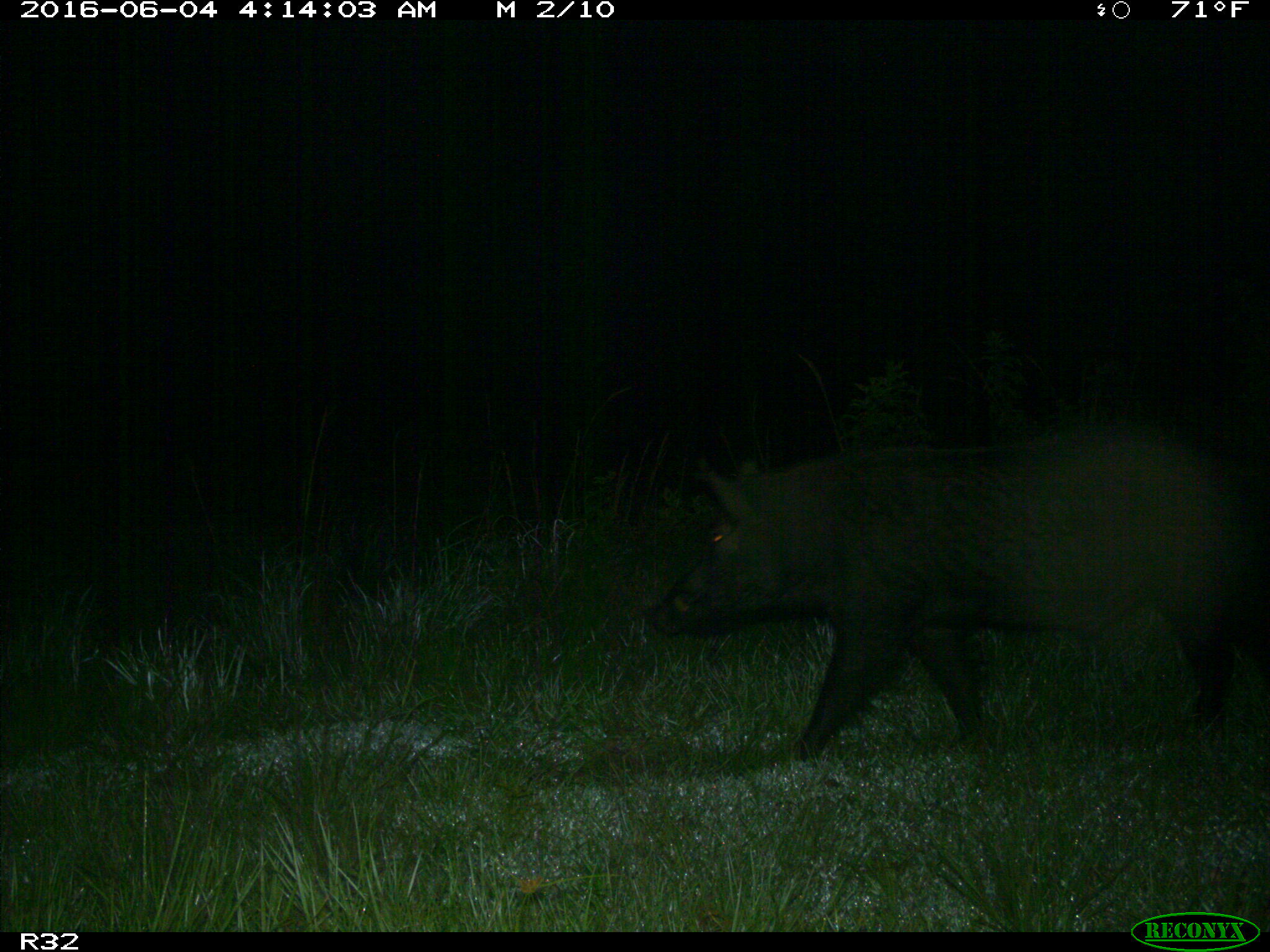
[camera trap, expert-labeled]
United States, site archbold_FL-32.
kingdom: Animalia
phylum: Chordata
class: Mammalia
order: Artiodactyla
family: Suidae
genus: Sus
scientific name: Sus scrofa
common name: wild boar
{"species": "Sus scrofa (wild boar)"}